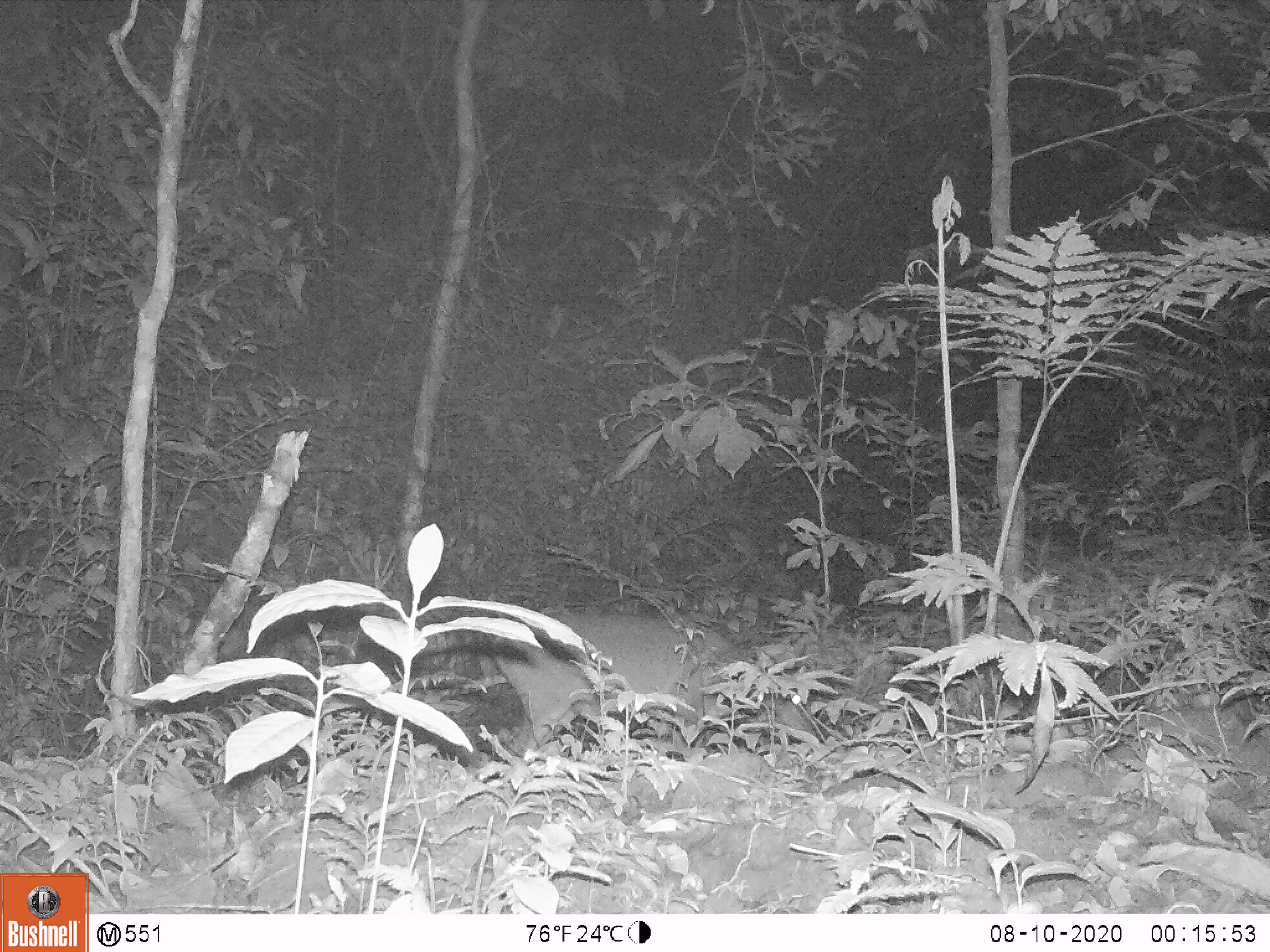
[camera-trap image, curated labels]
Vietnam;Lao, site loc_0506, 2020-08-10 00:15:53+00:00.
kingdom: Animalia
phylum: Chordata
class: Mammalia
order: Artiodactyla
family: Cervidae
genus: Muntiacus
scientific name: Muntiacus vuquangensis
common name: large-antlered muntjac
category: large antlered muntjac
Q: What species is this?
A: Large antlered muntjac (large-antlered muntjac) (Muntiacus vuquangensis).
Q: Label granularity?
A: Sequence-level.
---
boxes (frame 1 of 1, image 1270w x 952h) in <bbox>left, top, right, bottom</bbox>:
large antlered muntjac: <bbox>486, 611, 814, 759</bbox>